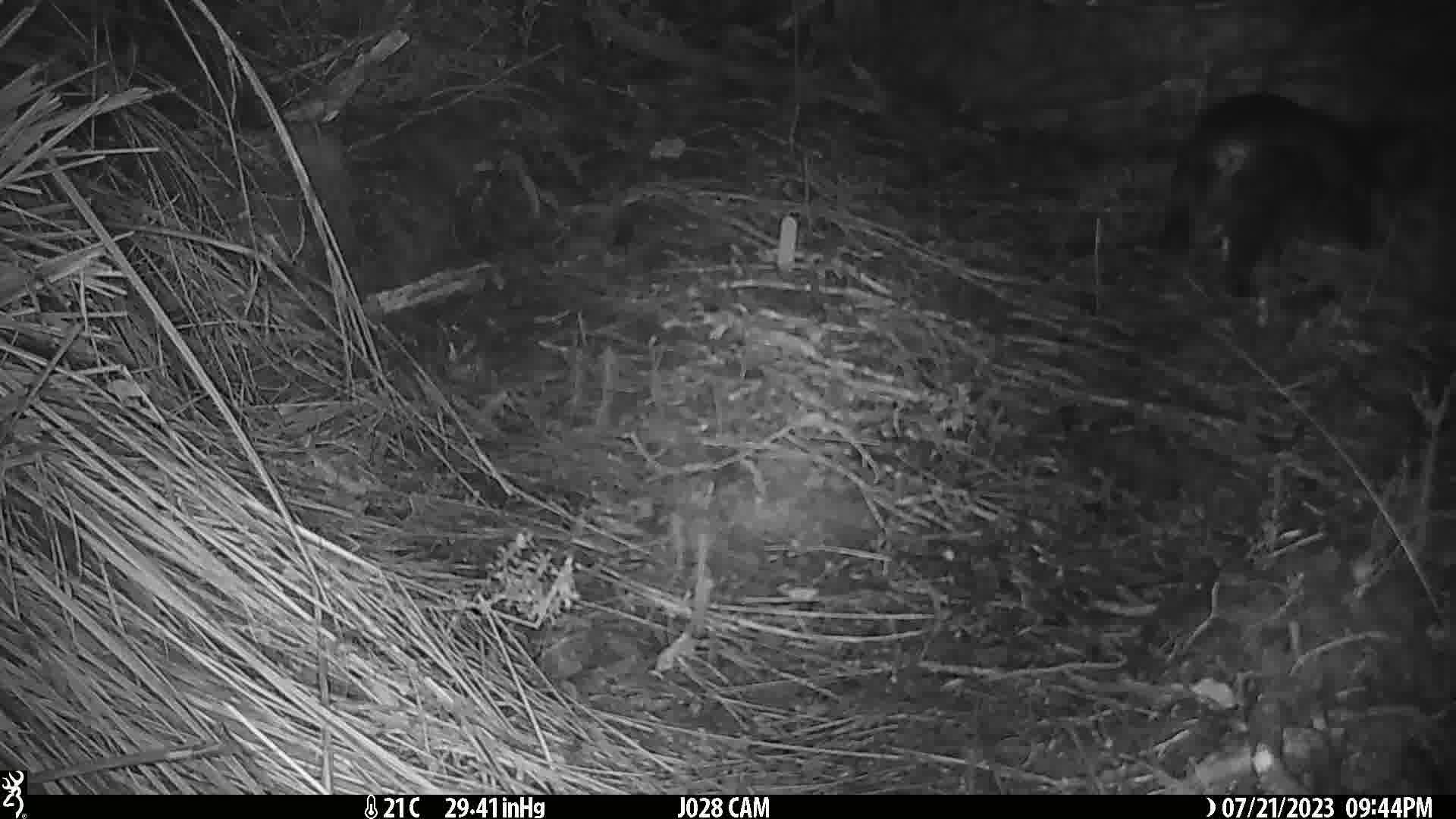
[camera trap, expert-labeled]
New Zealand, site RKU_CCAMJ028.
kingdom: Animalia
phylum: Chordata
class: Mammalia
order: Carnivora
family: Felidae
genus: Felis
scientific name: Felis catus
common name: domestic cat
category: cat